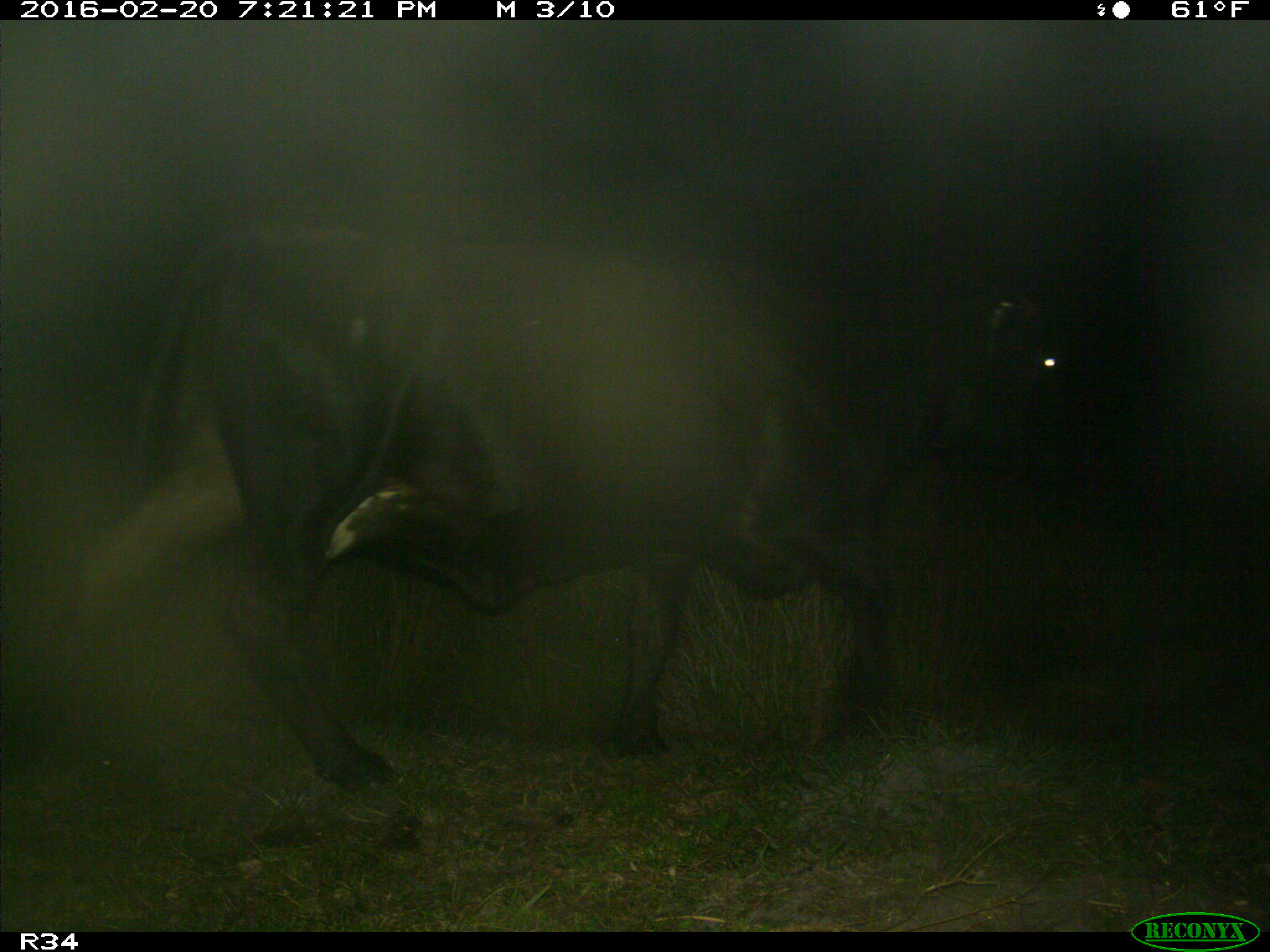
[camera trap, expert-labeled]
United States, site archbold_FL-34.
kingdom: Animalia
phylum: Chordata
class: Mammalia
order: Artiodactyla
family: Bovidae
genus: Bos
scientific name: Bos taurus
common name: domestic cow